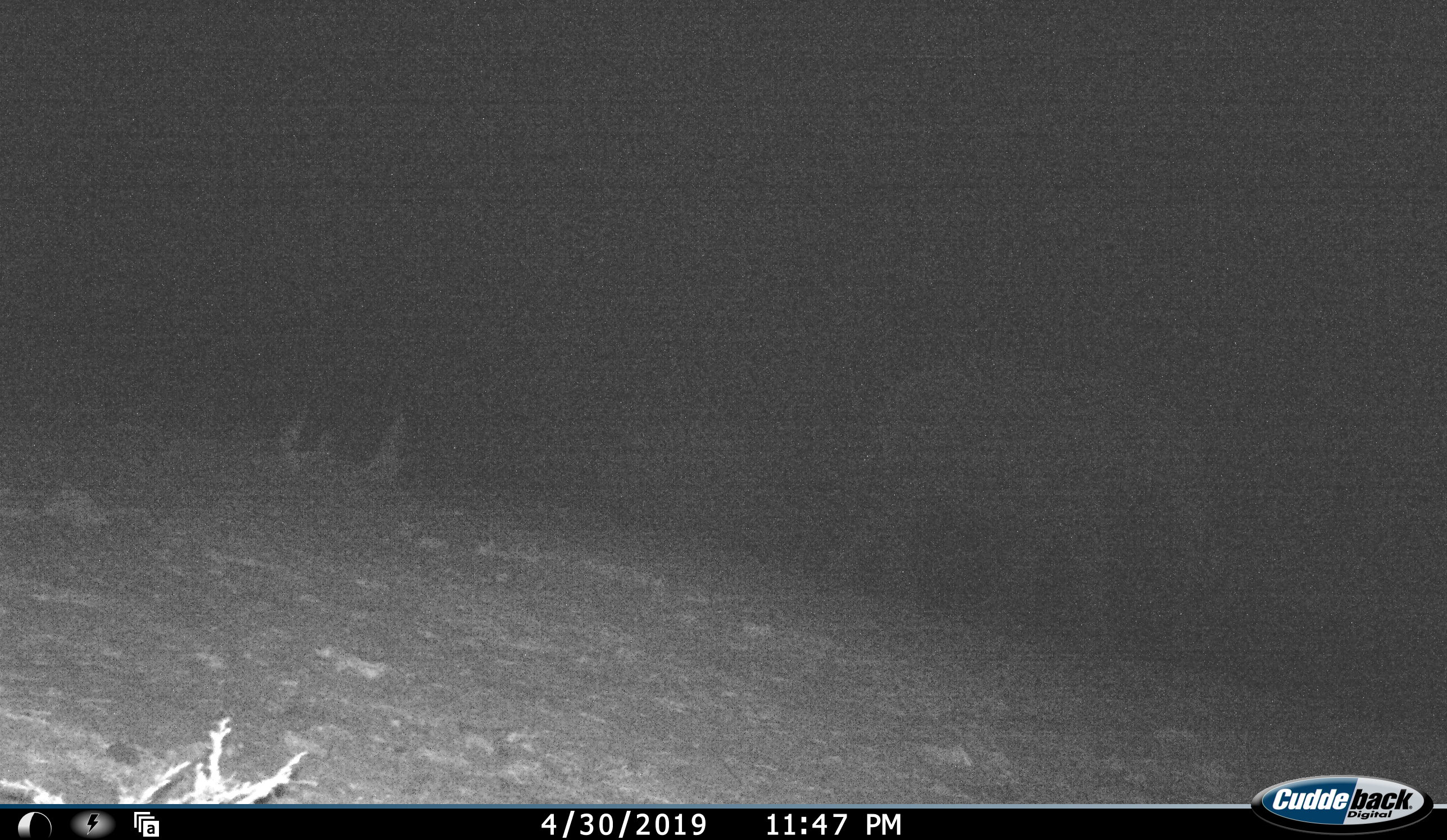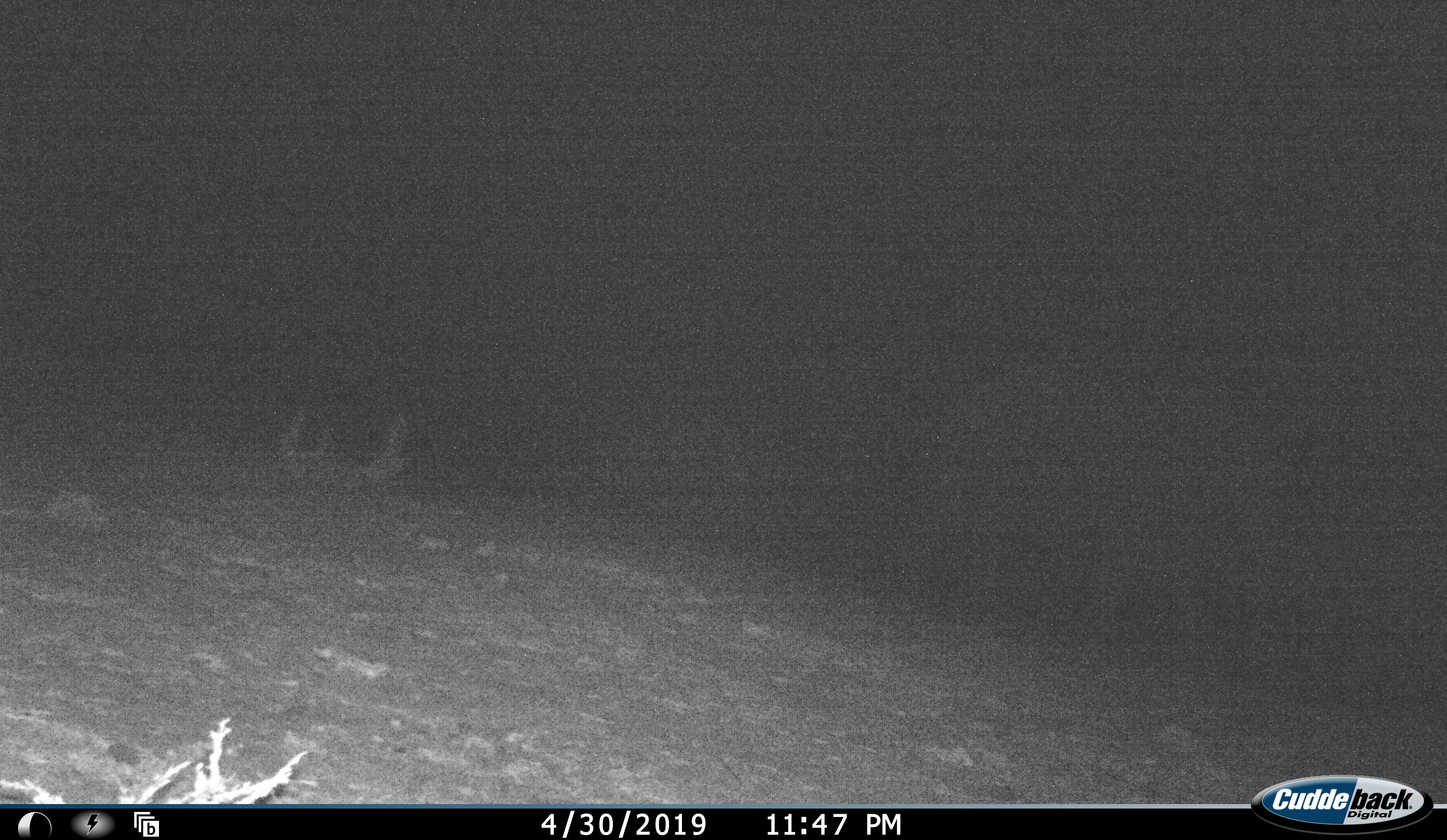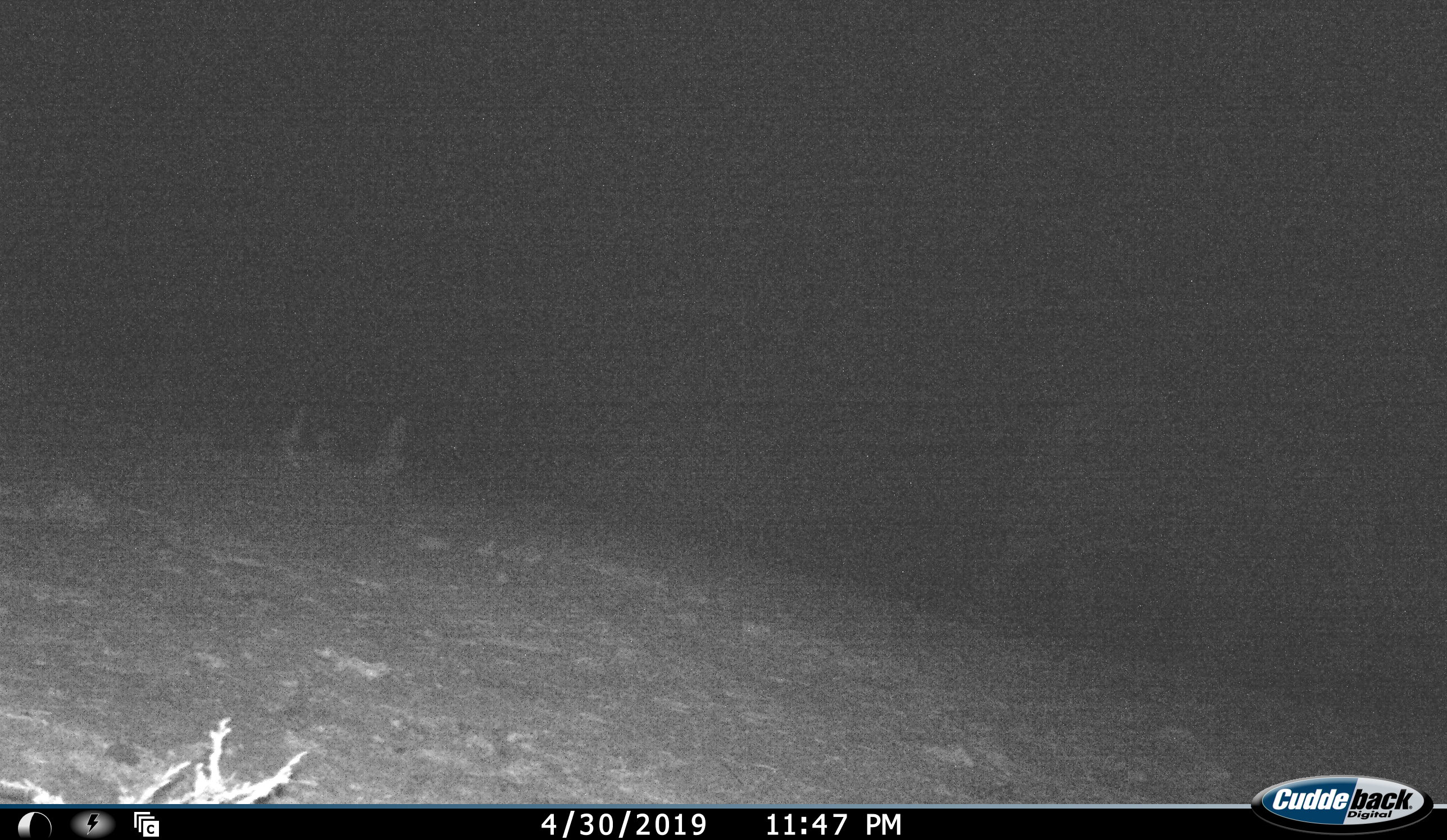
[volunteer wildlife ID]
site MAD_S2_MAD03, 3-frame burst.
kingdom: Animalia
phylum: Chordata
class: Mammalia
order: Proboscidea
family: Elephantidae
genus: Loxodonta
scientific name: Loxodonta africana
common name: african bush elephant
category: elephant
Elephant (african bush elephant) (Loxodonta africana), count 1. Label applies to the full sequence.